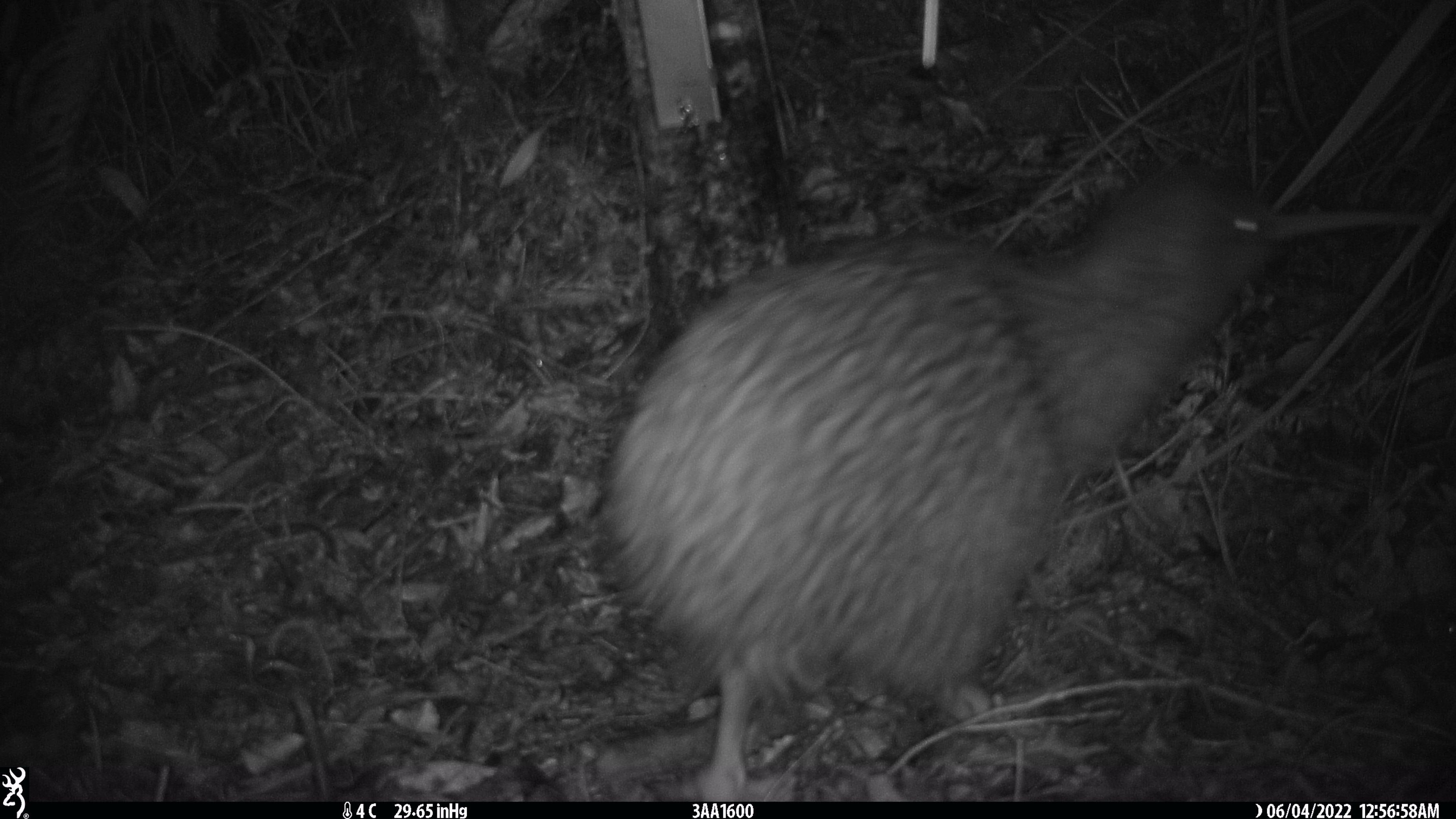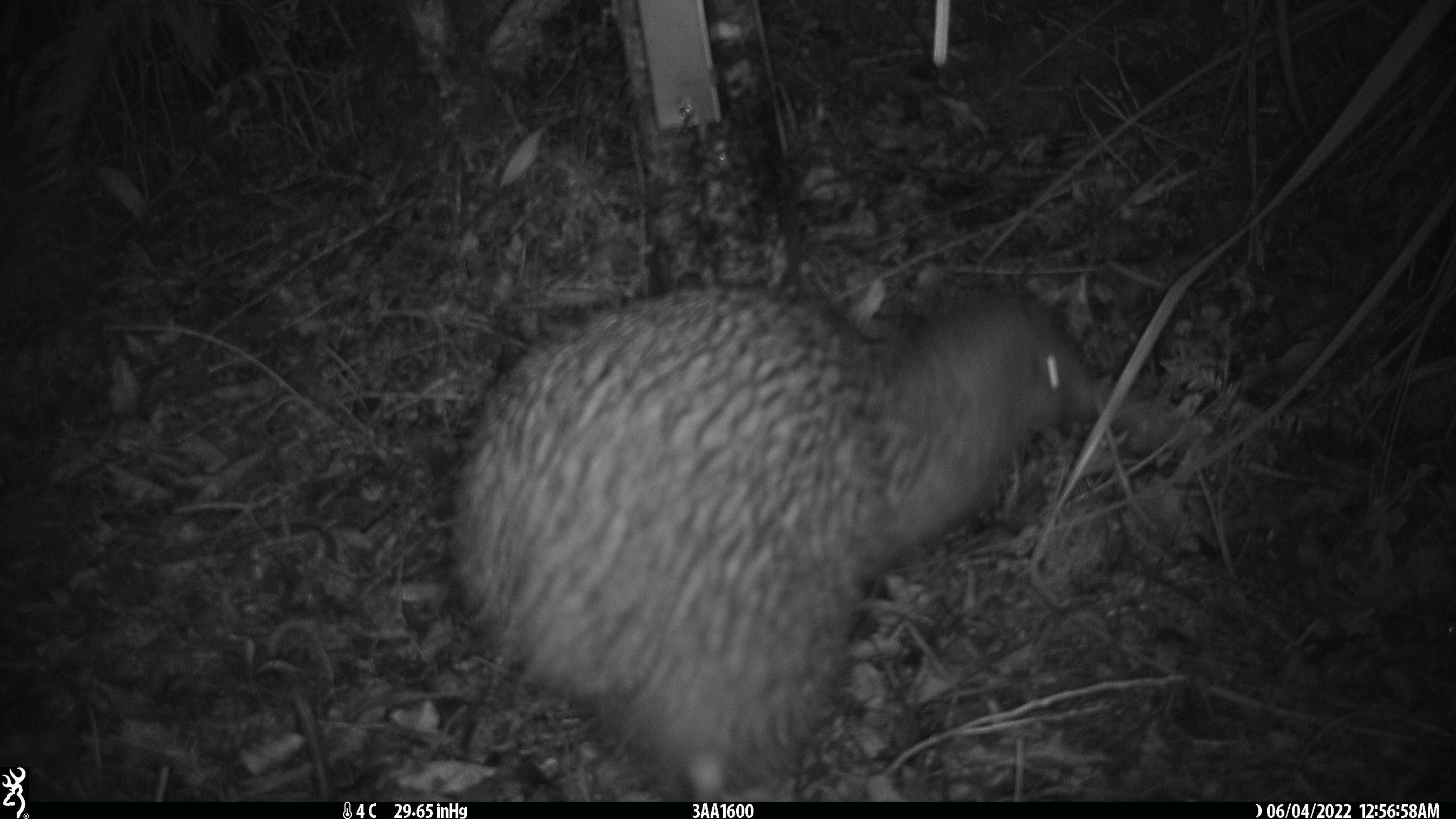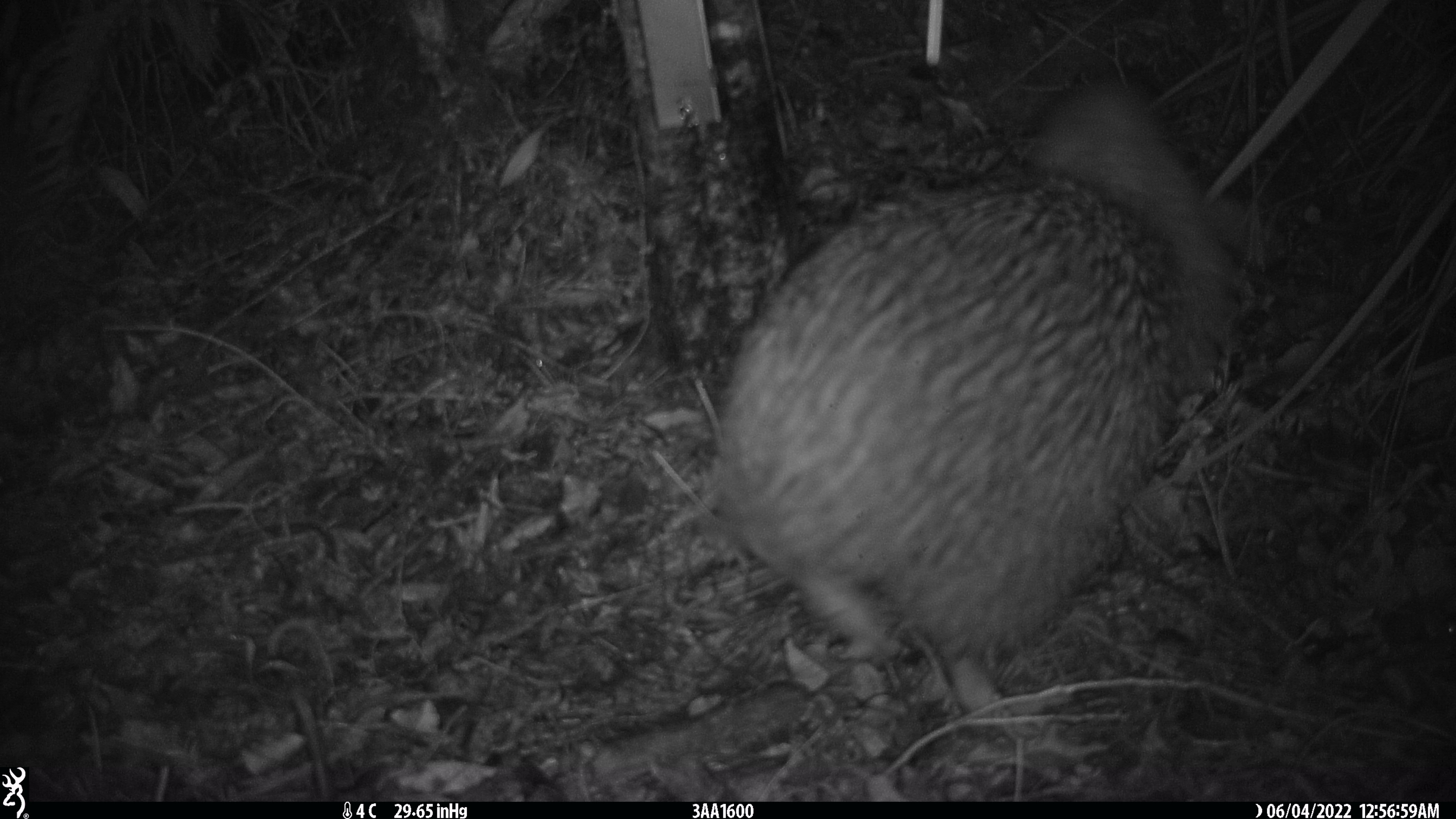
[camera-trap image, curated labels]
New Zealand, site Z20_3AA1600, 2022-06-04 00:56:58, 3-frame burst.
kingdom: Animalia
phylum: Chordata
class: Aves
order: Apterygiformes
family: Apterygidae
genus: Apteryx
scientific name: Apteryx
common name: kiwi